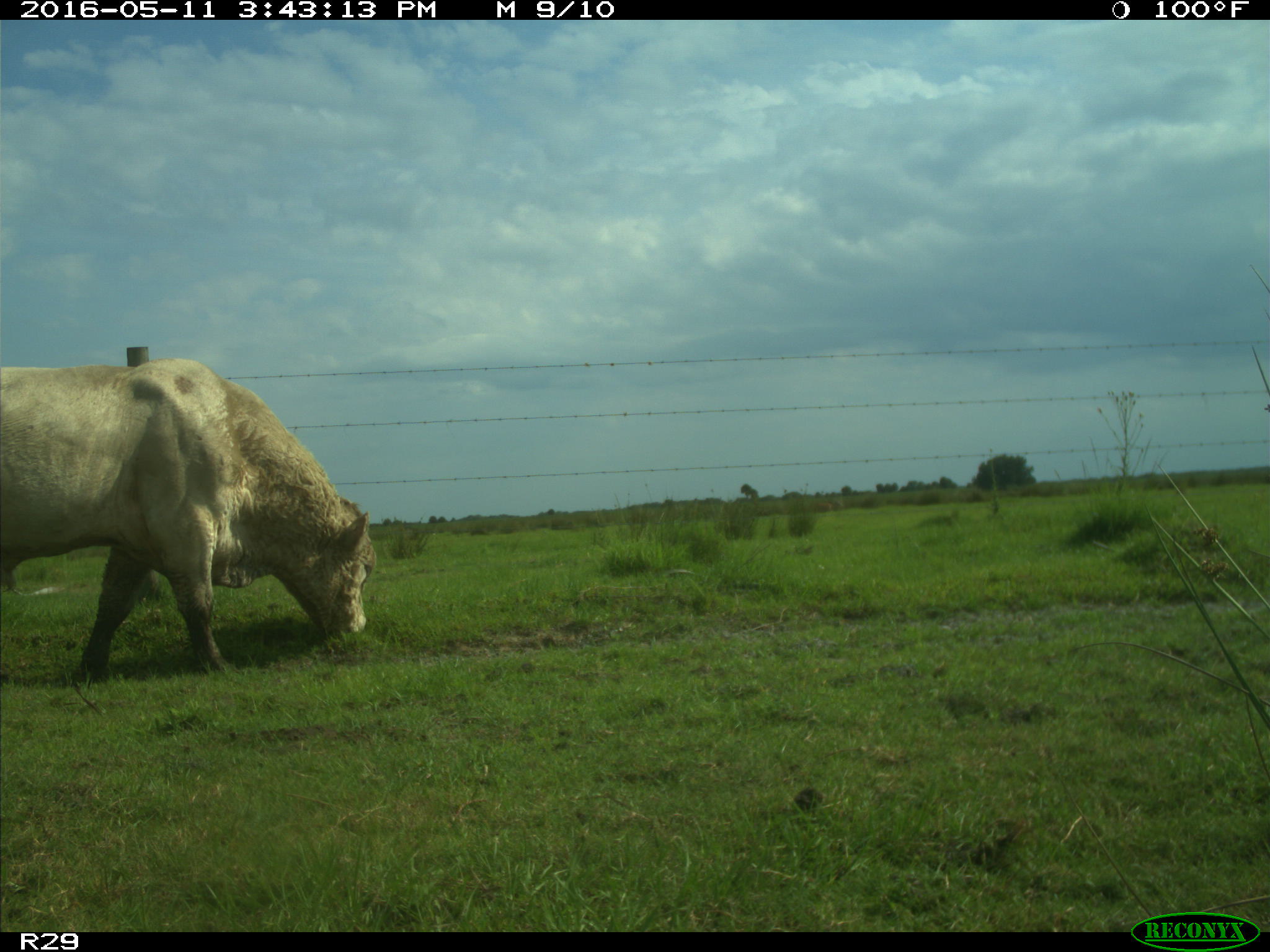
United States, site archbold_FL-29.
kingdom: Animalia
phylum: Chordata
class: Mammalia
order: Artiodactyla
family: Bovidae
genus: Bos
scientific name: Bos taurus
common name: domestic cow